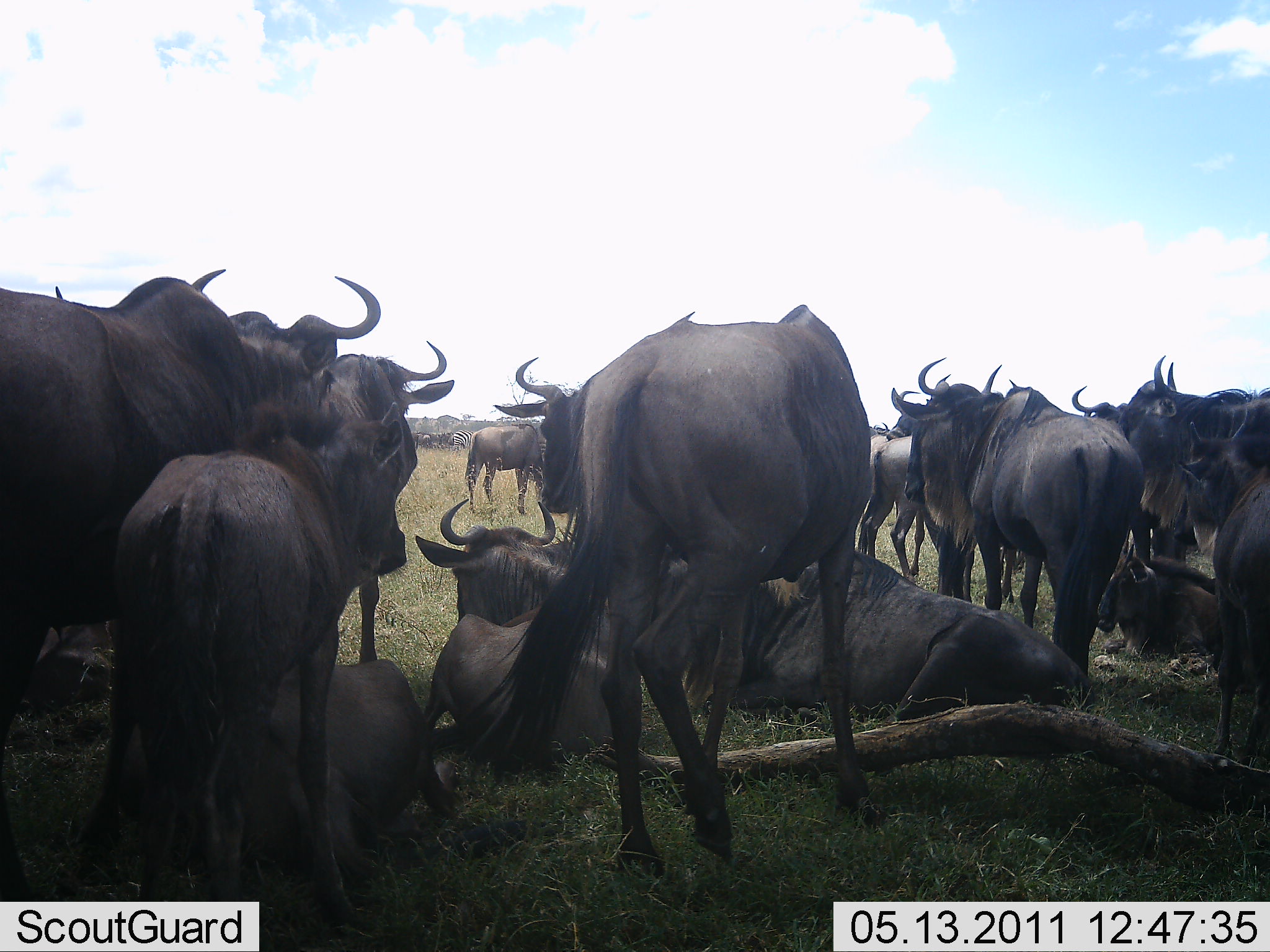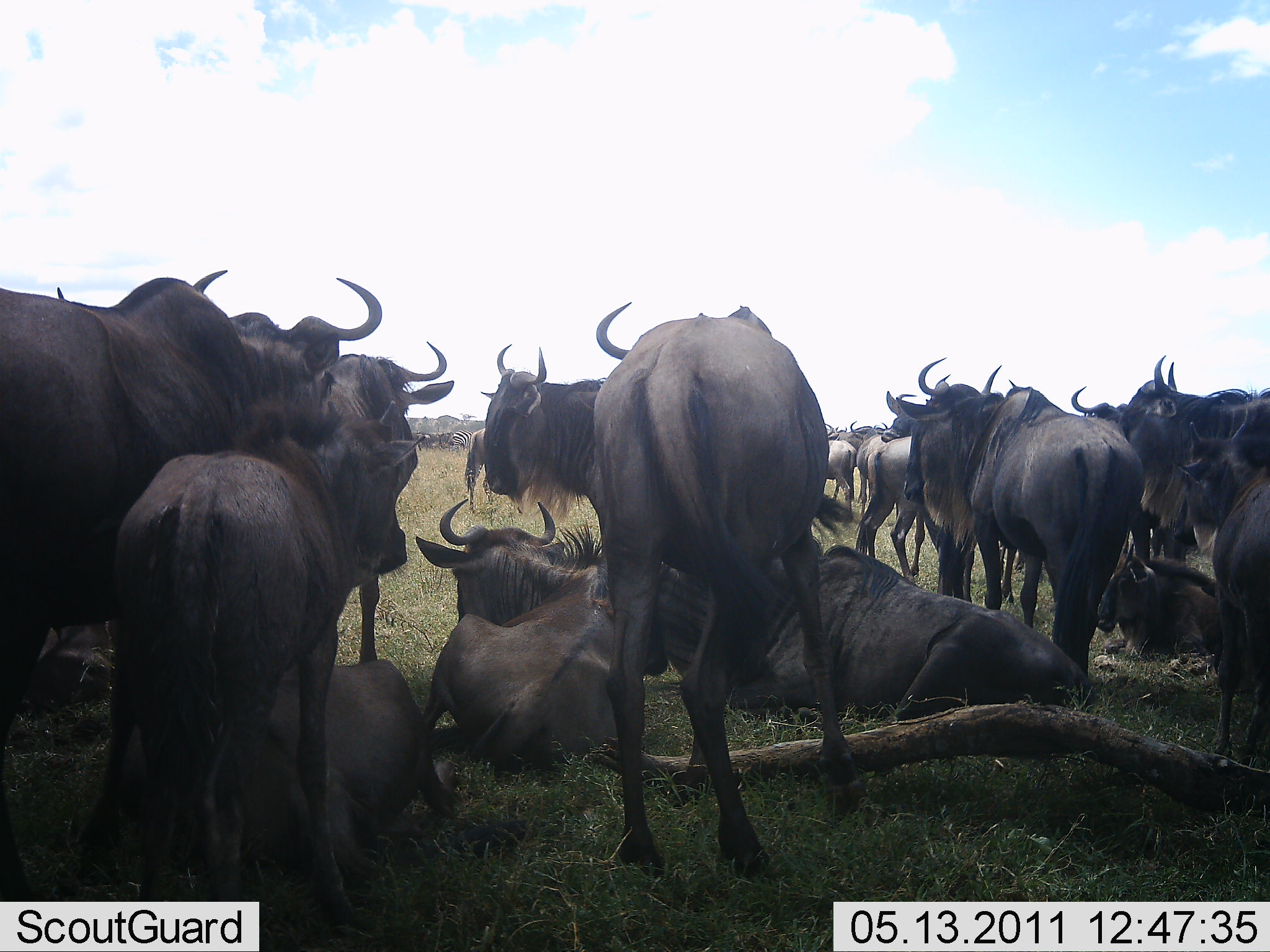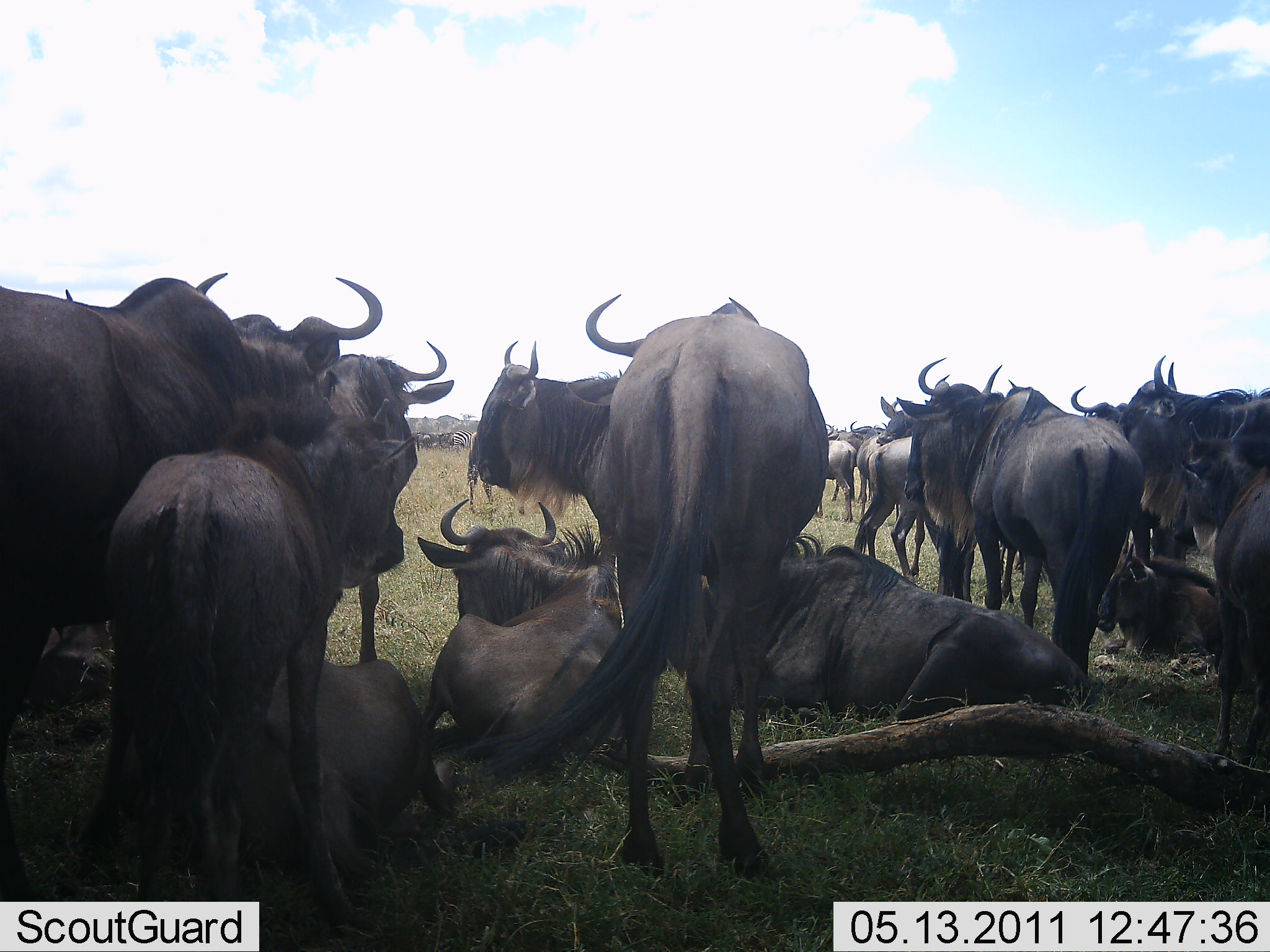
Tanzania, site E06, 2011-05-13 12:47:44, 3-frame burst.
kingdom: Animalia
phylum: Chordata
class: Mammalia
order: Artiodactyla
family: Bovidae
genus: Connochaetes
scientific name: Connochaetes taurinus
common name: blue wildebeest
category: wildebeest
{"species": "wildebeest (blue wildebeest) (Connochaetes taurinus)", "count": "11-50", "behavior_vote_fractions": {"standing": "77%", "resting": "85%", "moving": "31%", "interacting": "15%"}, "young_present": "8%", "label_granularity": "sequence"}